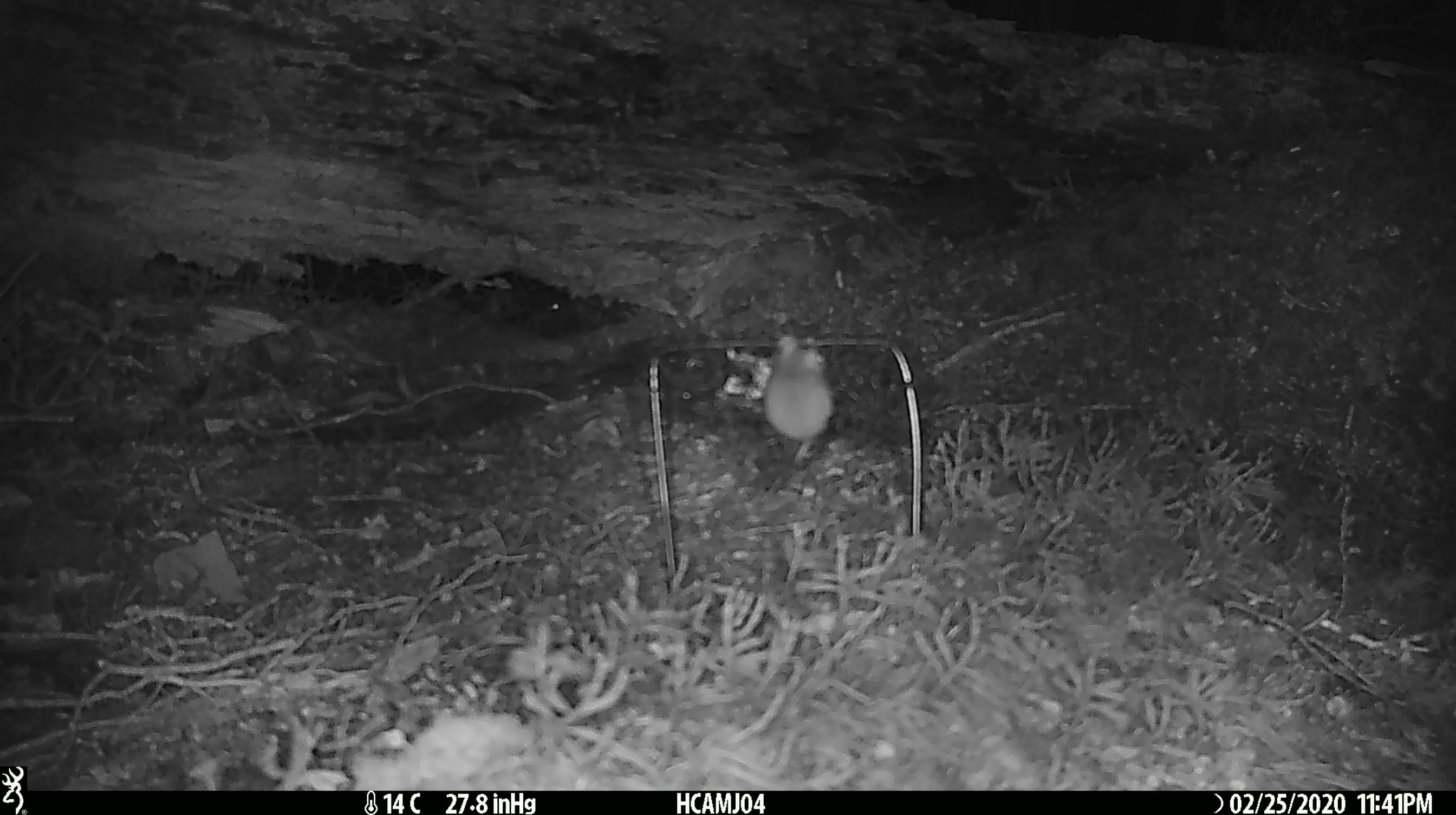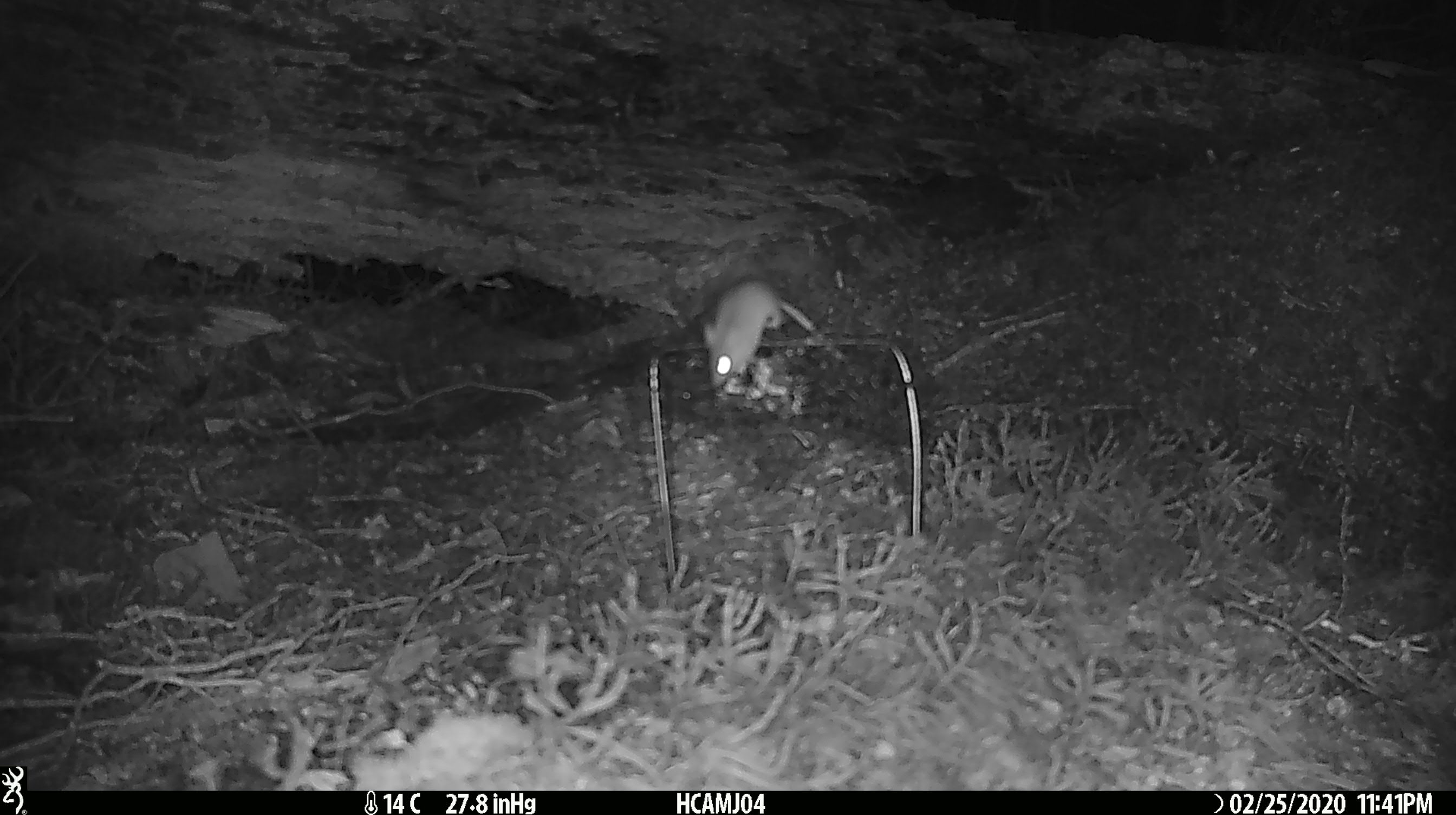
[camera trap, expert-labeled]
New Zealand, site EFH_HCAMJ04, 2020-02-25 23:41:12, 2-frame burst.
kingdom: Animalia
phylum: Chordata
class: Mammalia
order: Rodentia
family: Muridae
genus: Mus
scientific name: Mus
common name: mouse